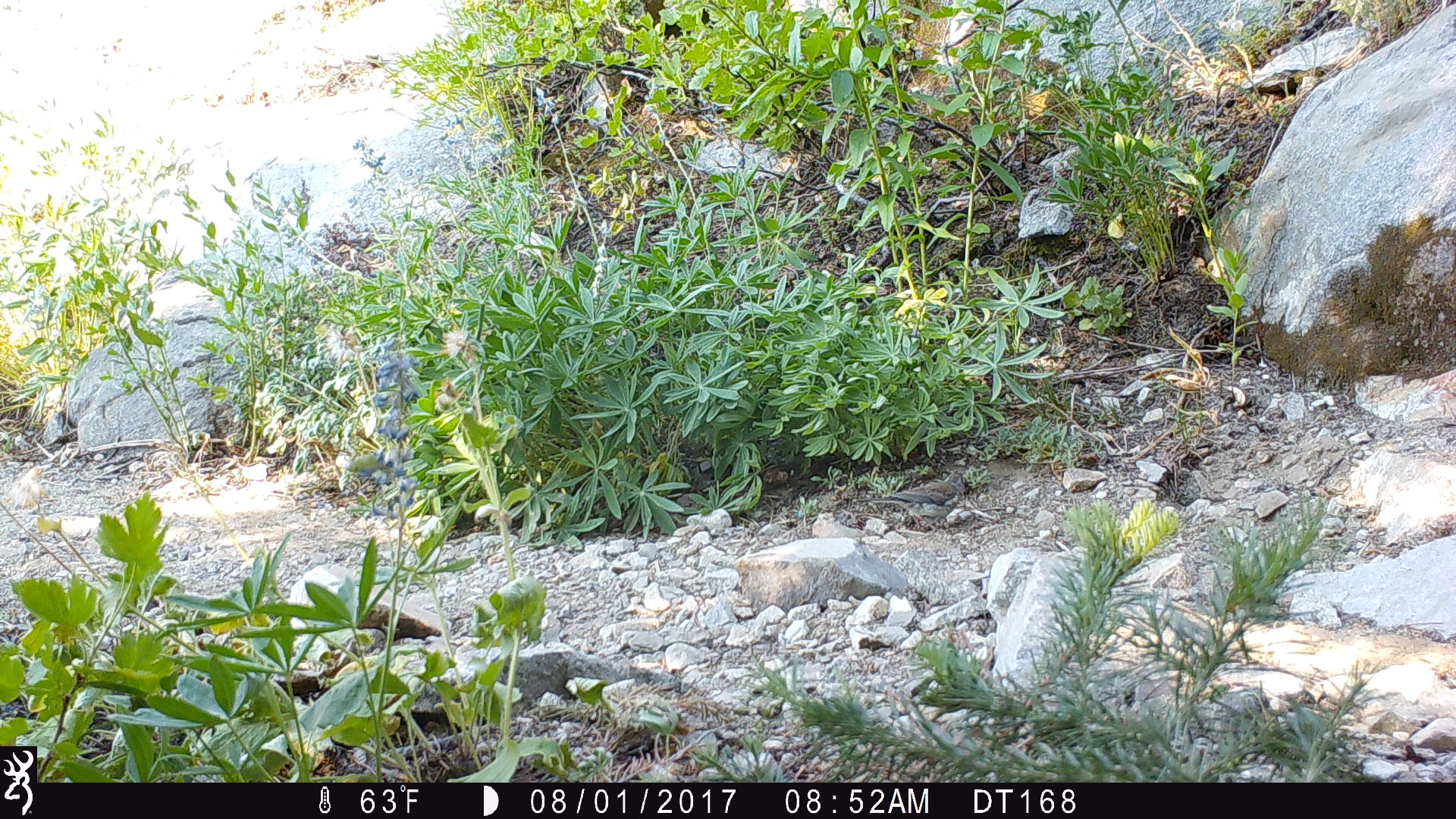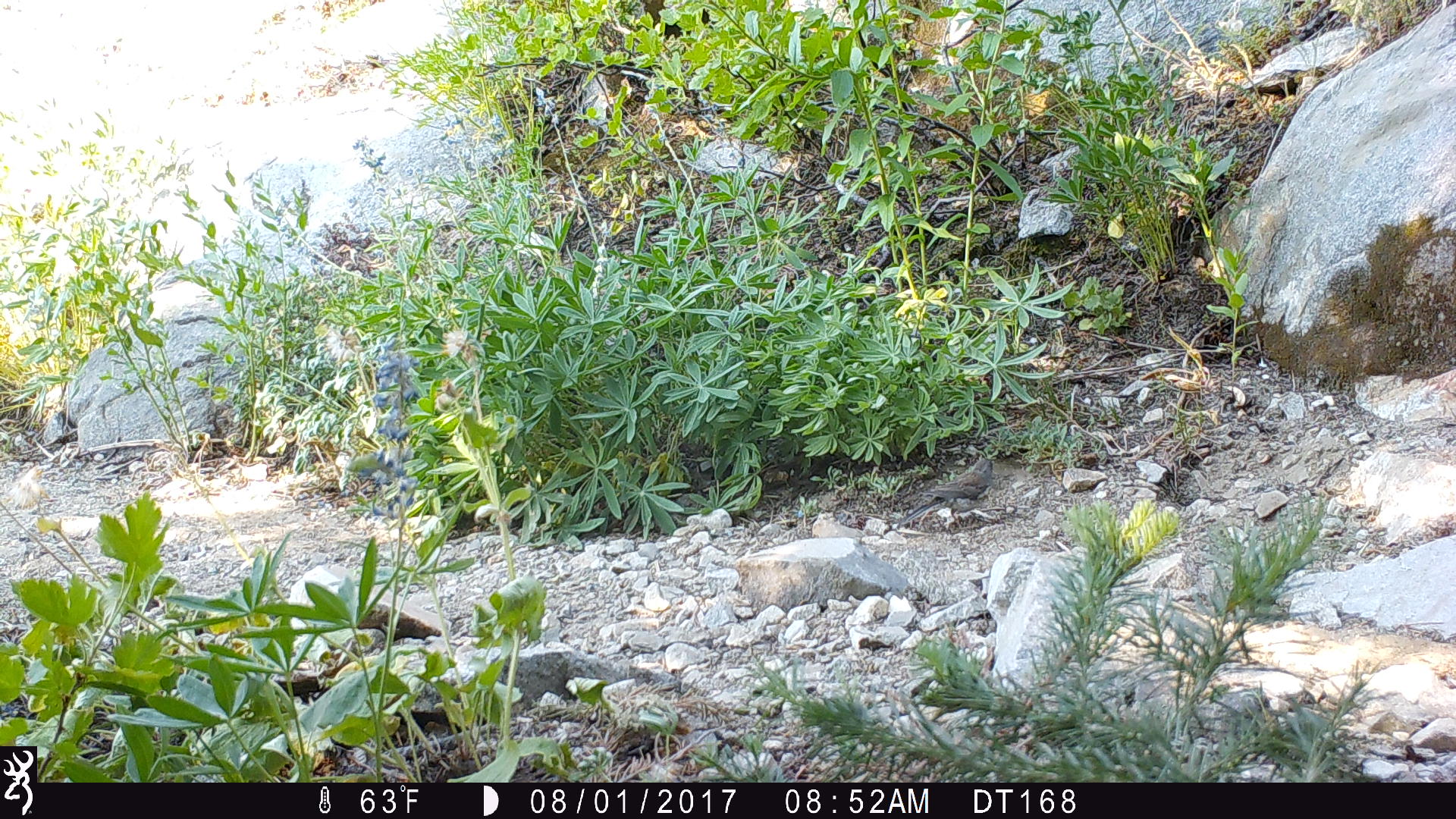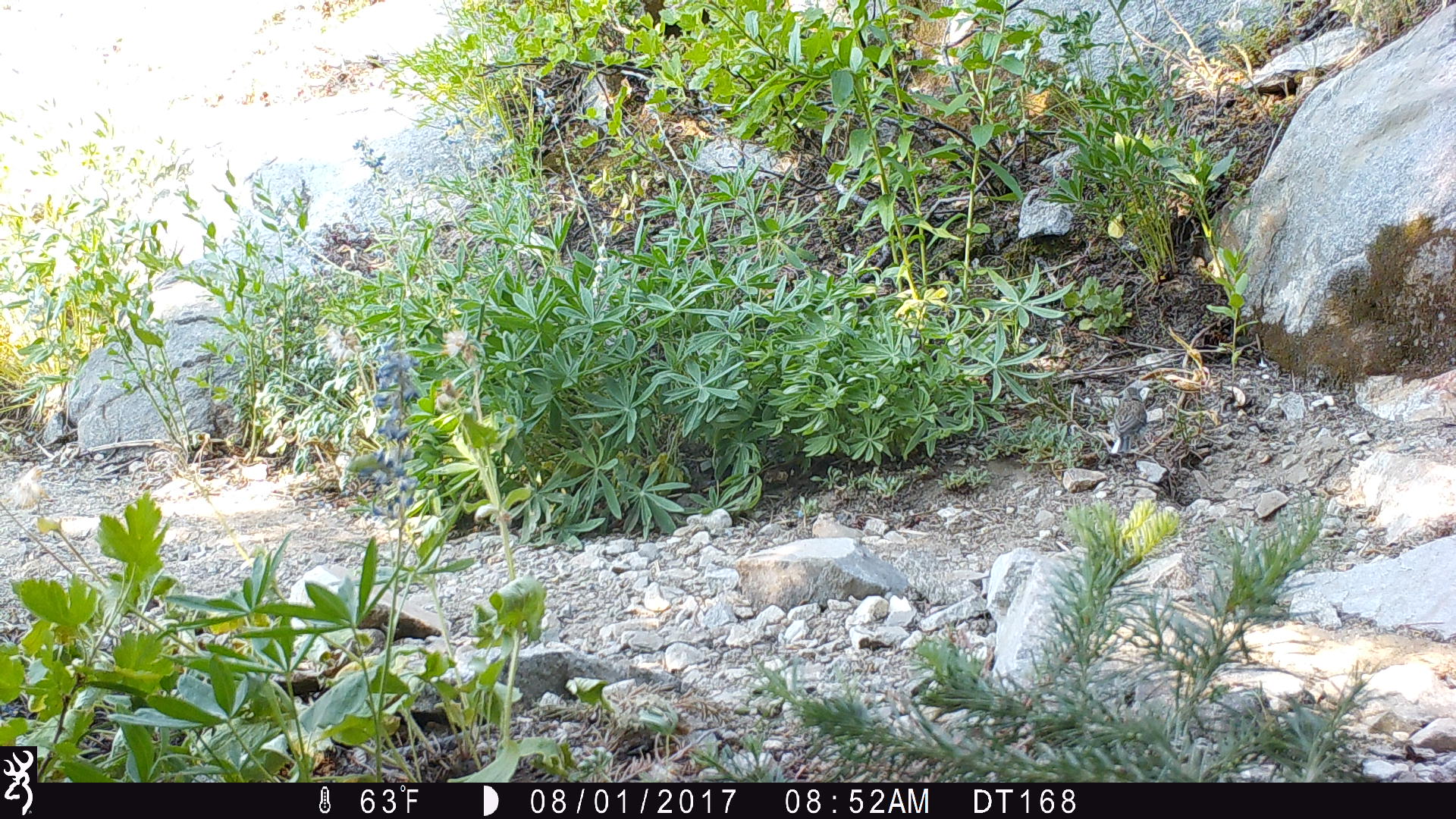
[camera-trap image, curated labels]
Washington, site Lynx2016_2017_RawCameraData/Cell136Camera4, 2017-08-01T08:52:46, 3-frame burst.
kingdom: Animalia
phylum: Chordata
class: Aves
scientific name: Aves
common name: birds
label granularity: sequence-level